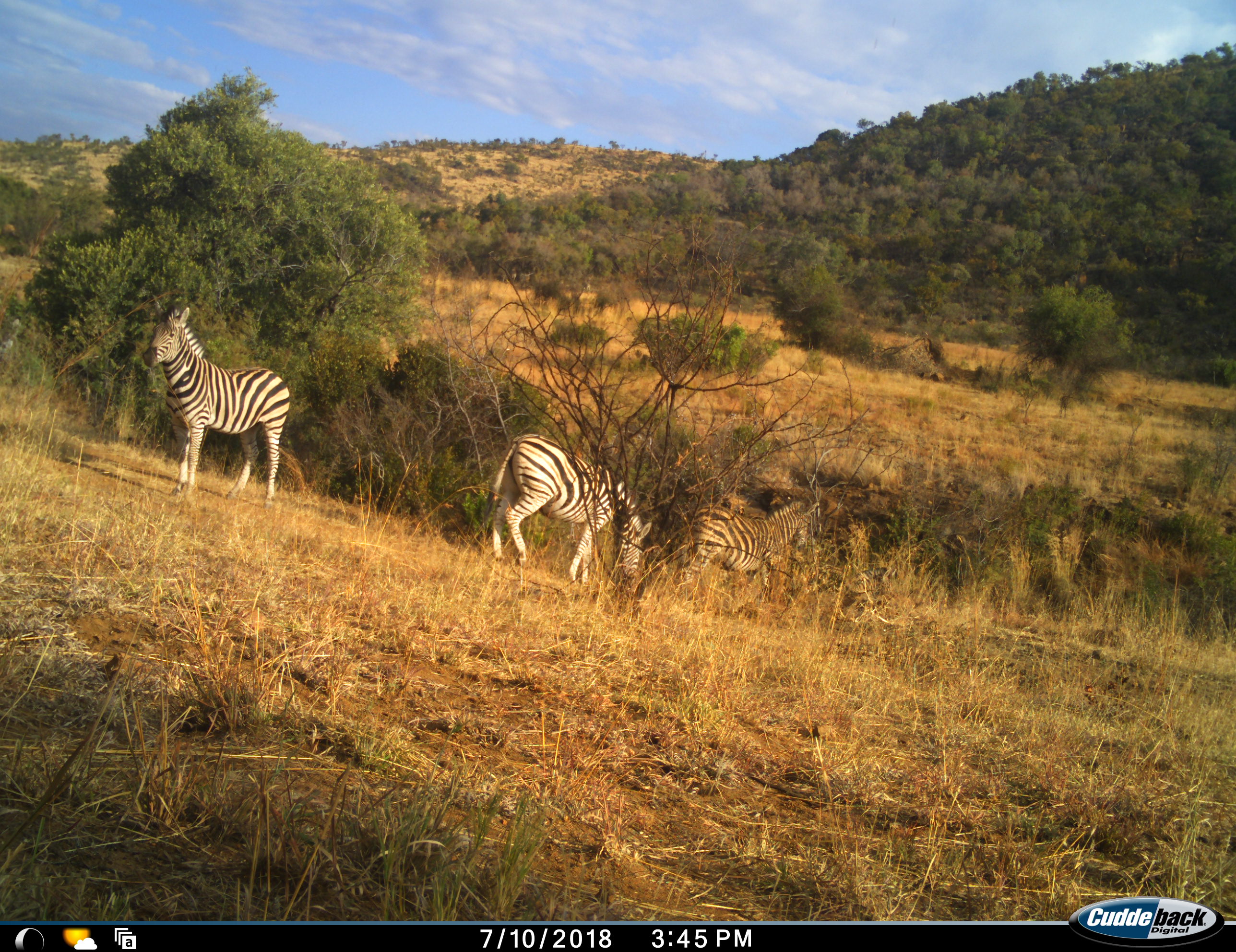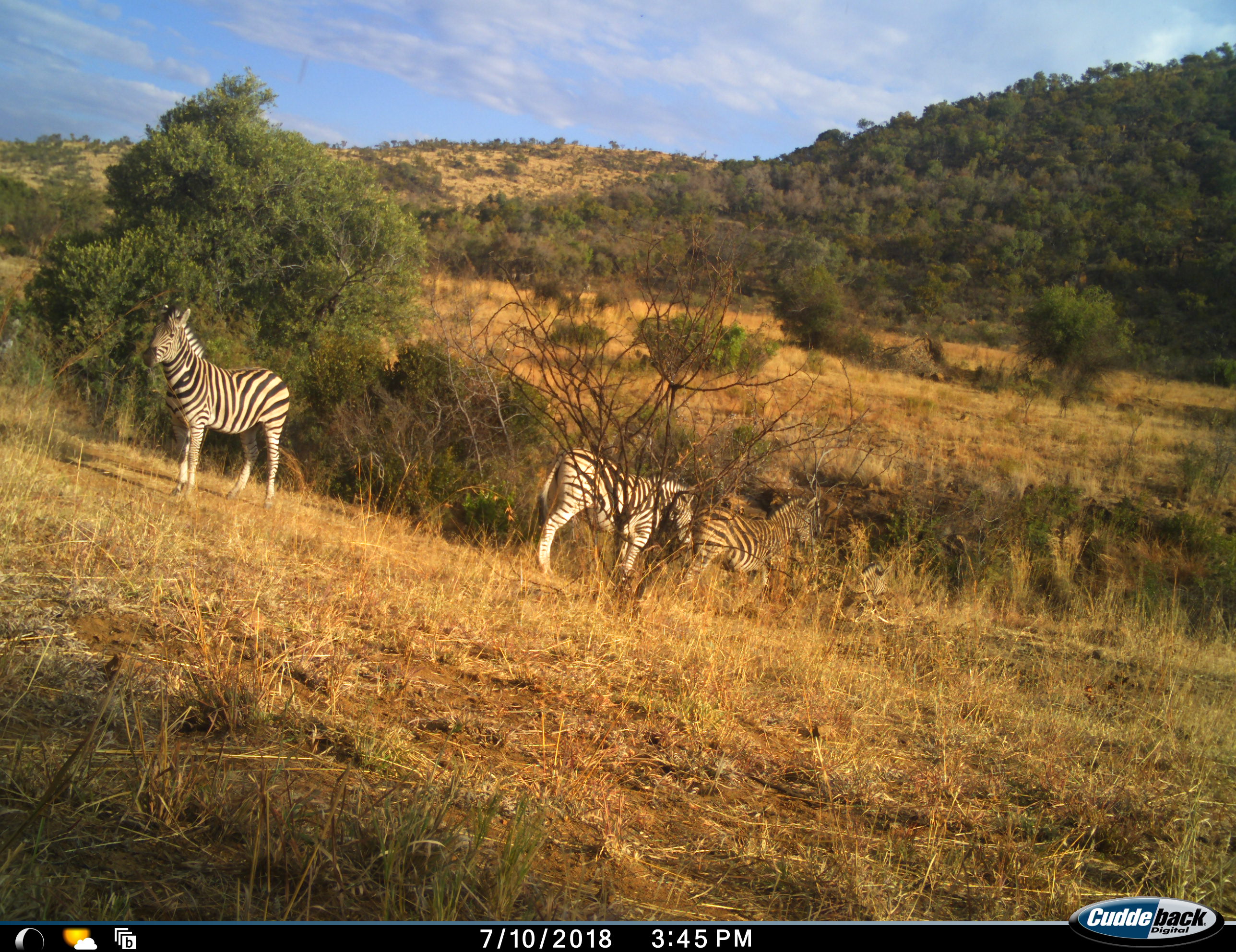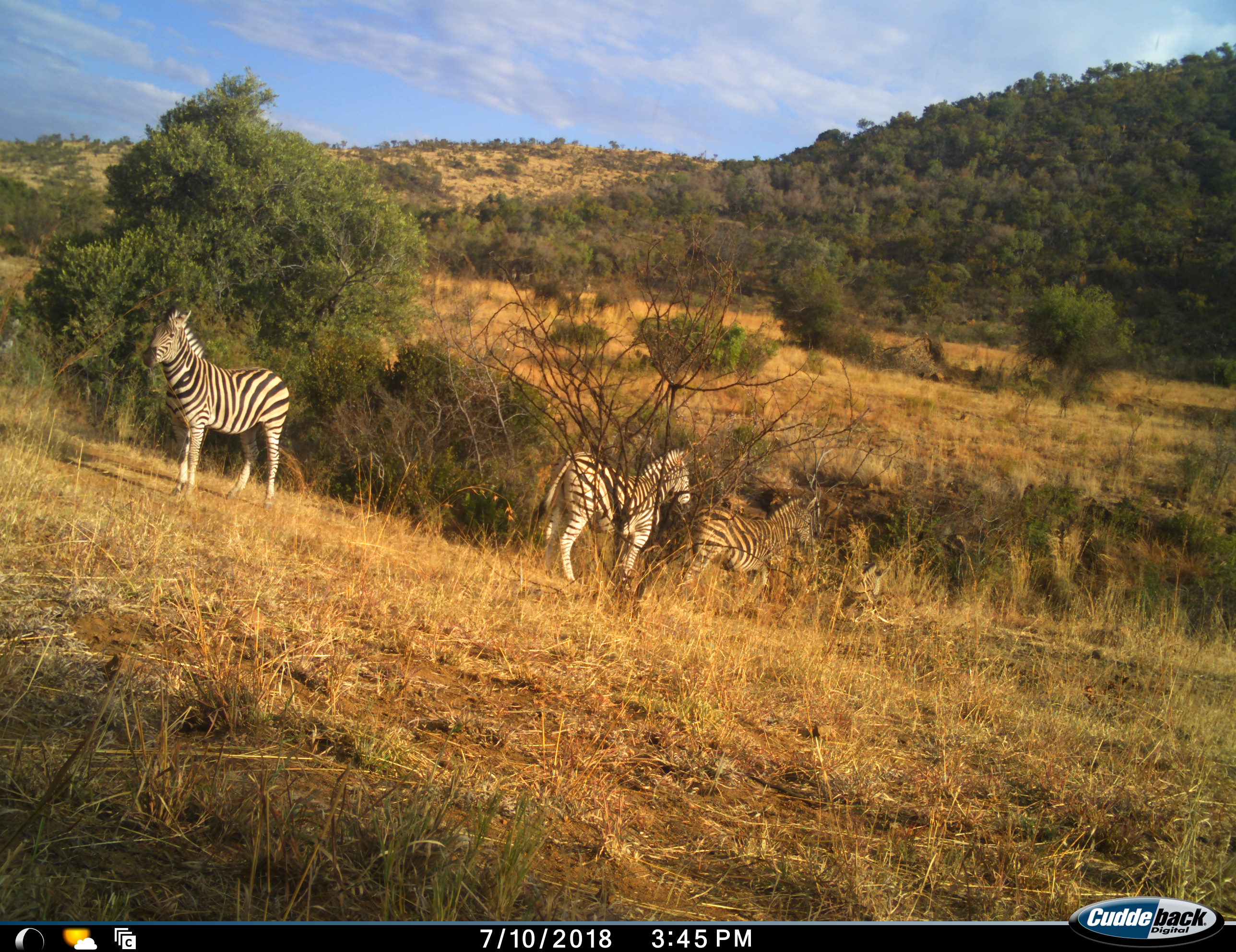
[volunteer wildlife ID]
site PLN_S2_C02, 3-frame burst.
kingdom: Animalia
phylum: Chordata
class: Mammalia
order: Perissodactyla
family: Equidae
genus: Equus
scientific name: Equus quagga burchellii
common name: burchell's zebra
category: zebraburchells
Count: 4.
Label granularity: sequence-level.